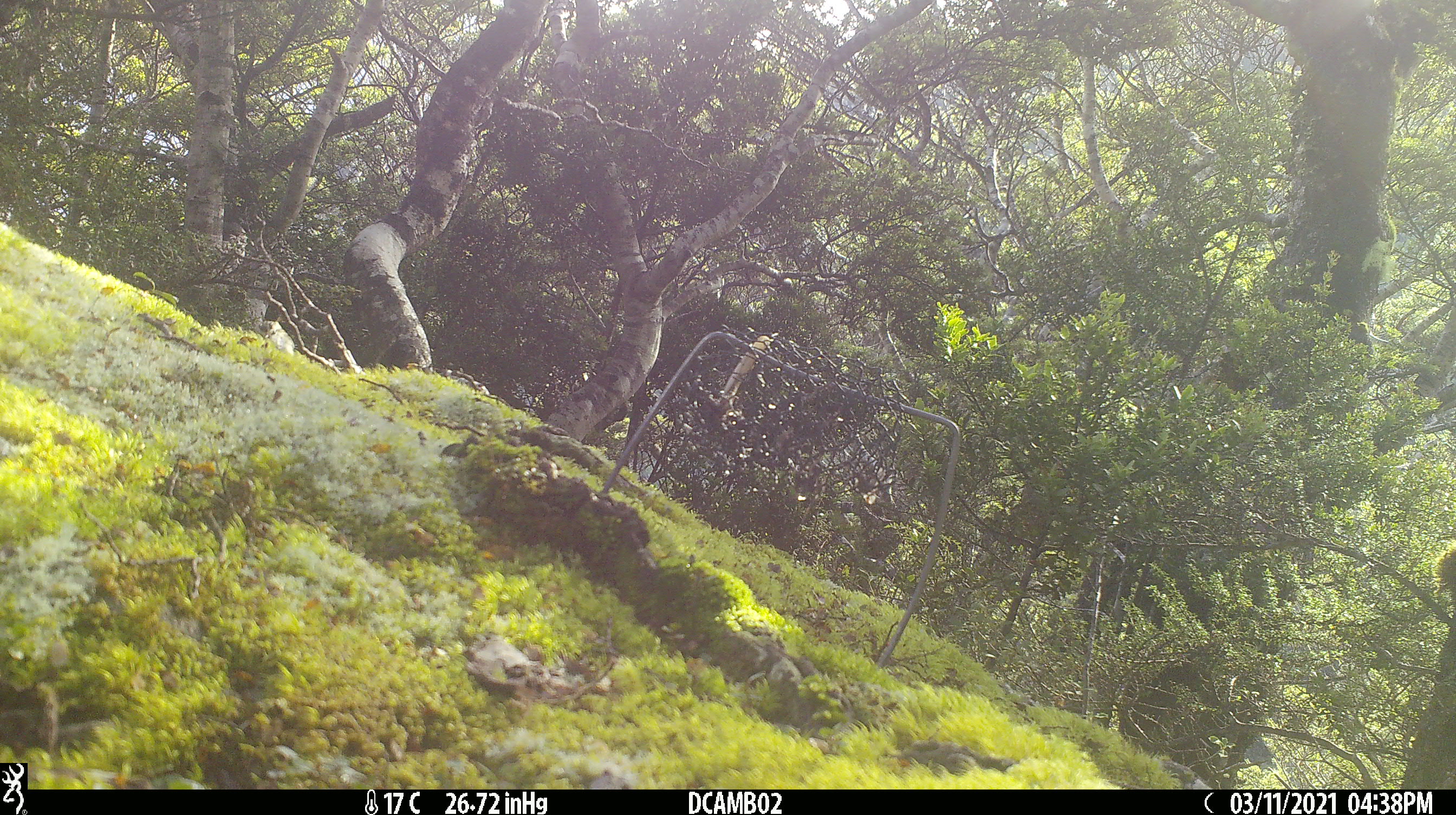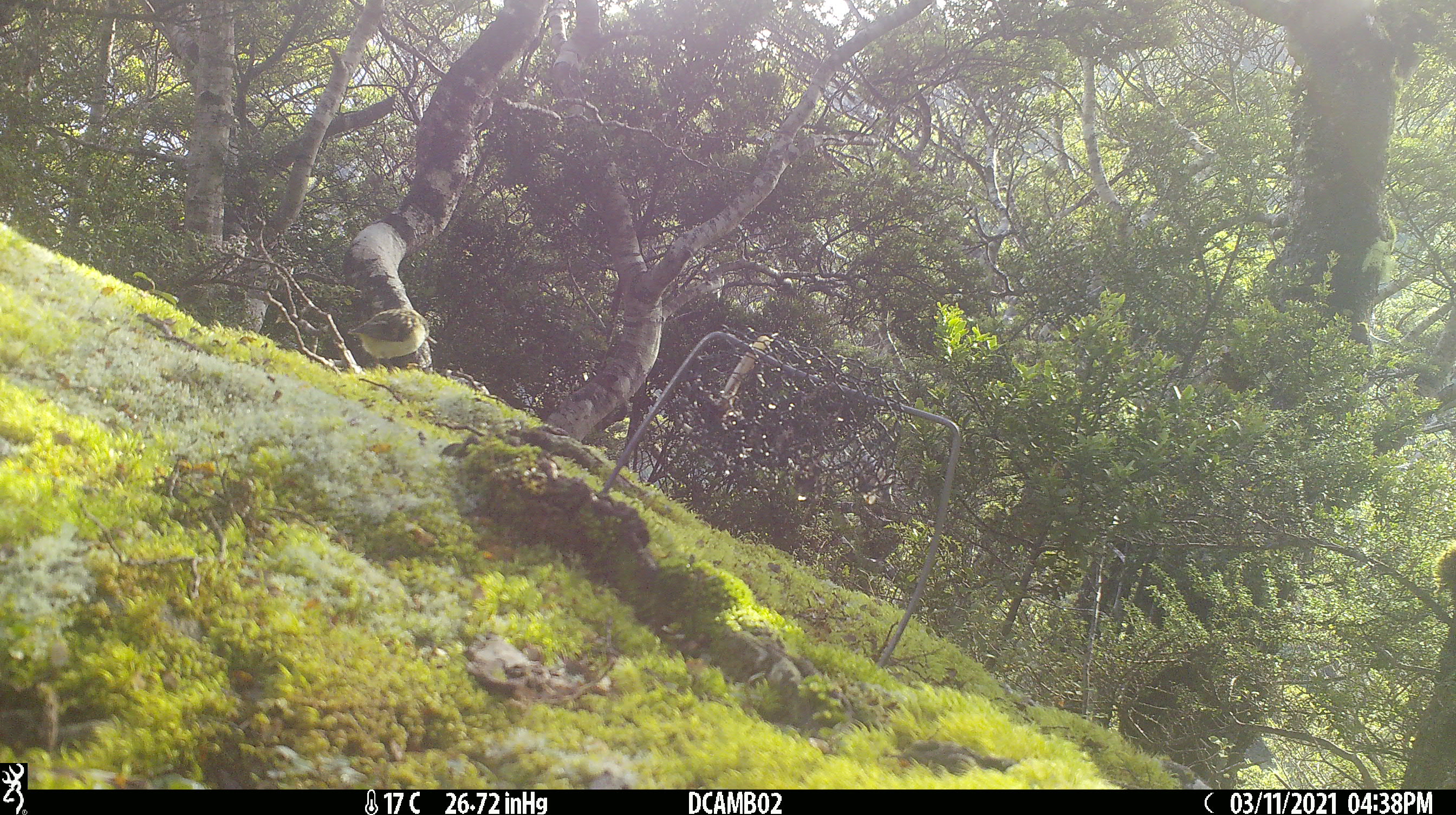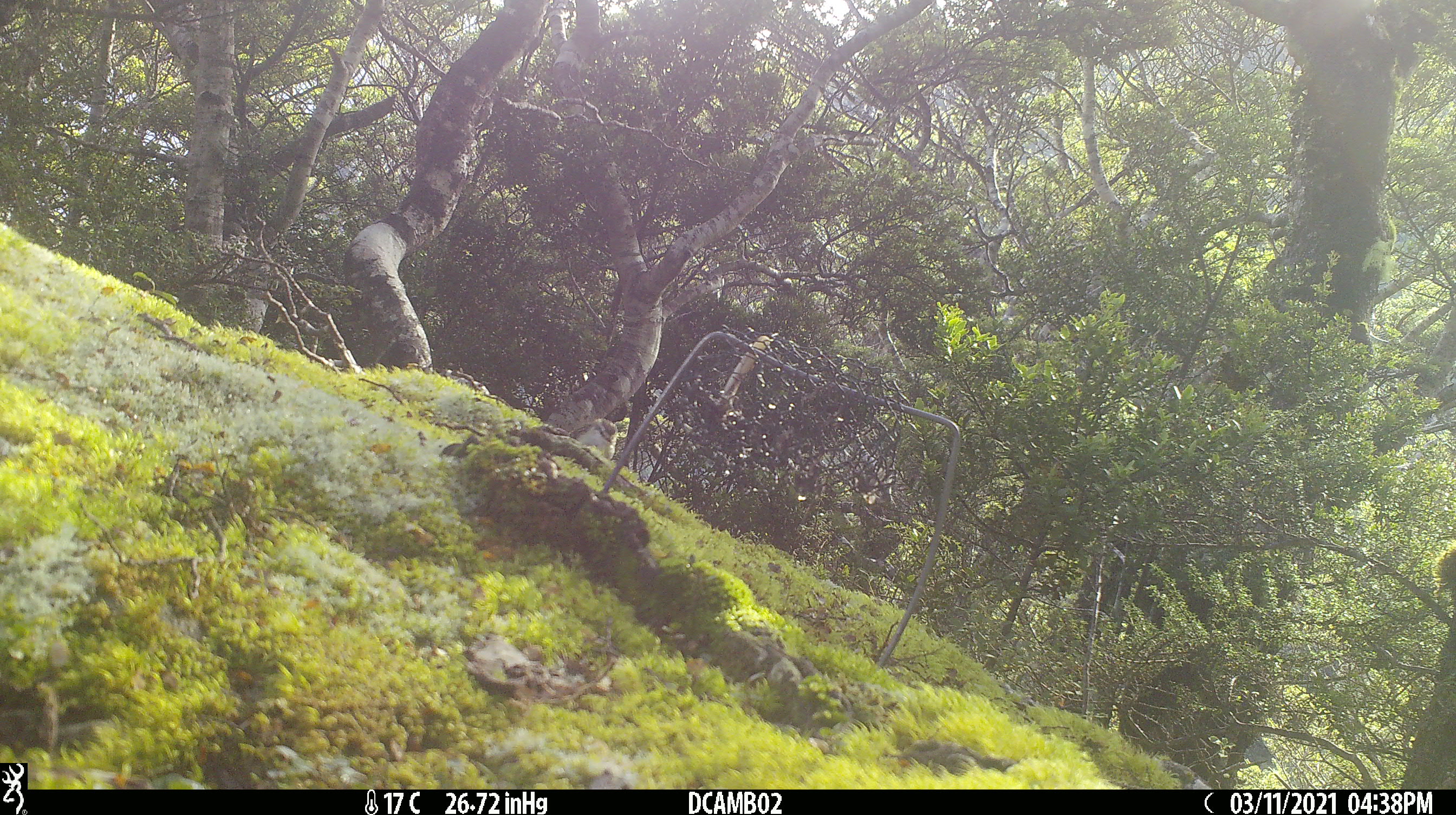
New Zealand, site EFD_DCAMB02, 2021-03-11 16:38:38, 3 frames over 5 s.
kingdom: Animalia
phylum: Chordata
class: Aves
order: Passeriformes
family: Acanthisittidae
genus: Acanthisitta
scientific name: Acanthisitta chloris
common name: rifleman